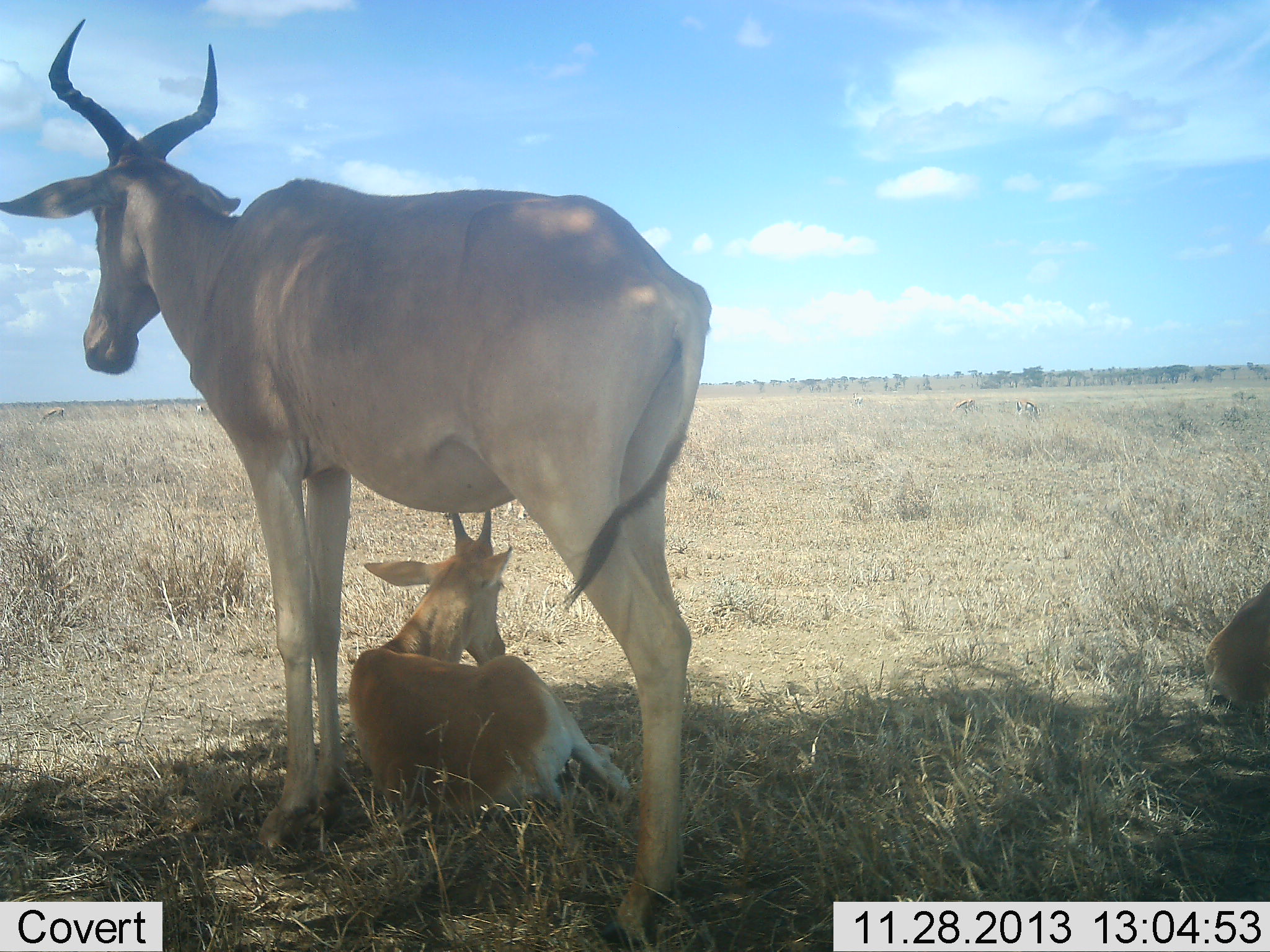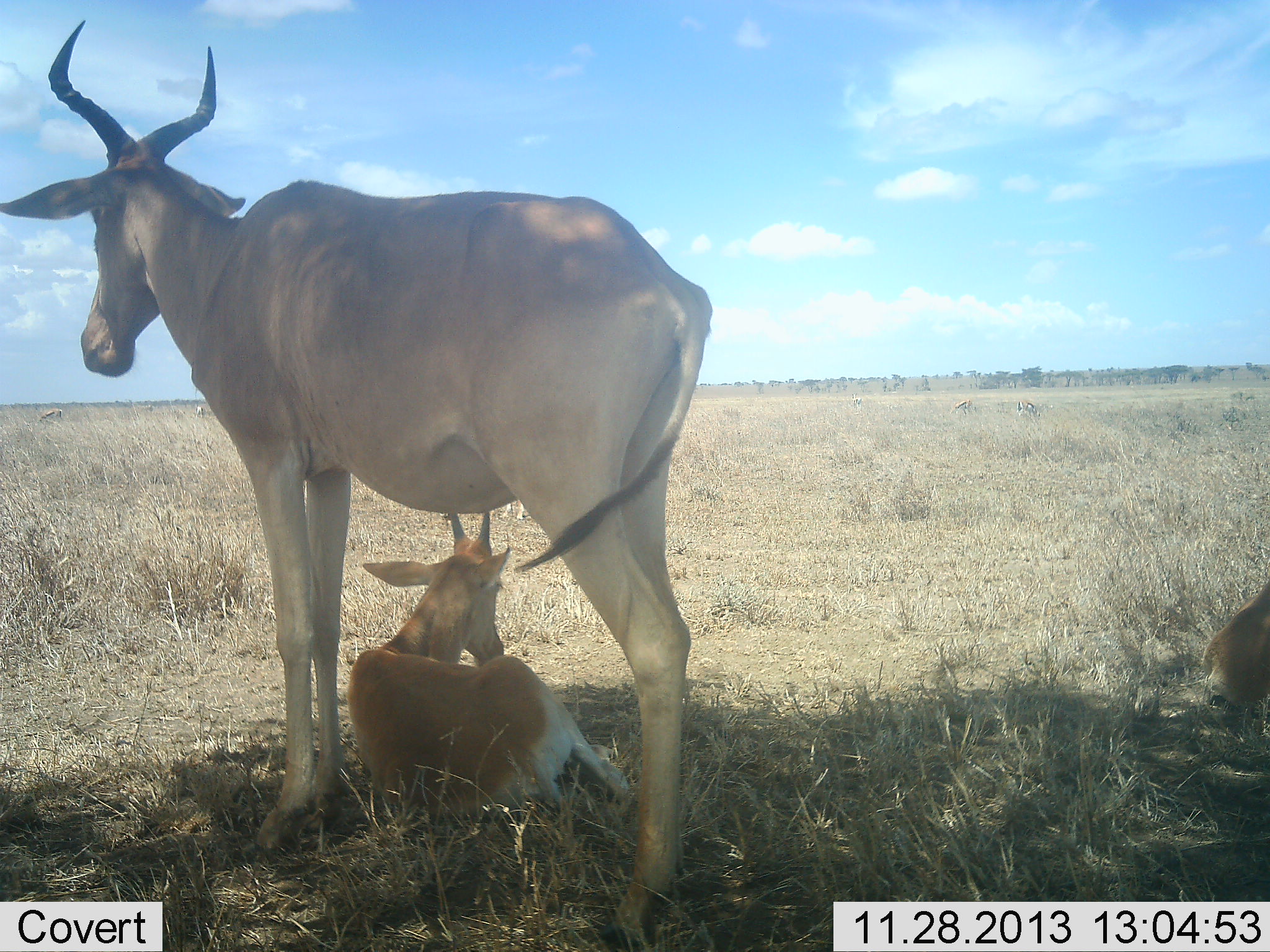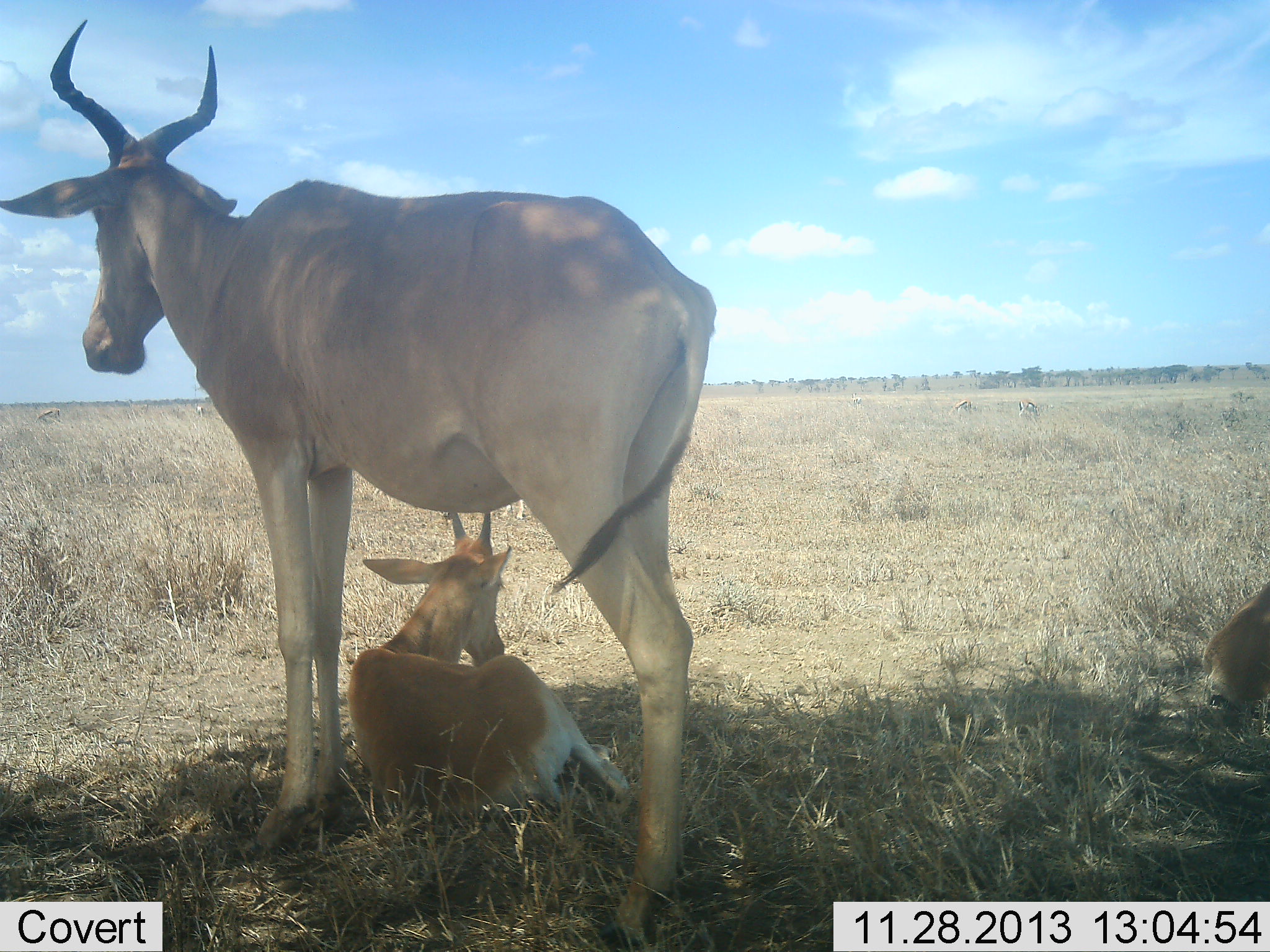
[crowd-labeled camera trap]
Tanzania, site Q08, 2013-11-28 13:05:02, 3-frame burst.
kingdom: Animalia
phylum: Chordata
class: Mammalia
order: Artiodactyla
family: Bovidae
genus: Alcelaphus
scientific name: Alcelaphus buselaphus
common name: hartebeest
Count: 2.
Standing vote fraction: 83%.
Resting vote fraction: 100%.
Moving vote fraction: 0%.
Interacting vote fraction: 0%.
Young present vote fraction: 92%.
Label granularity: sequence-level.